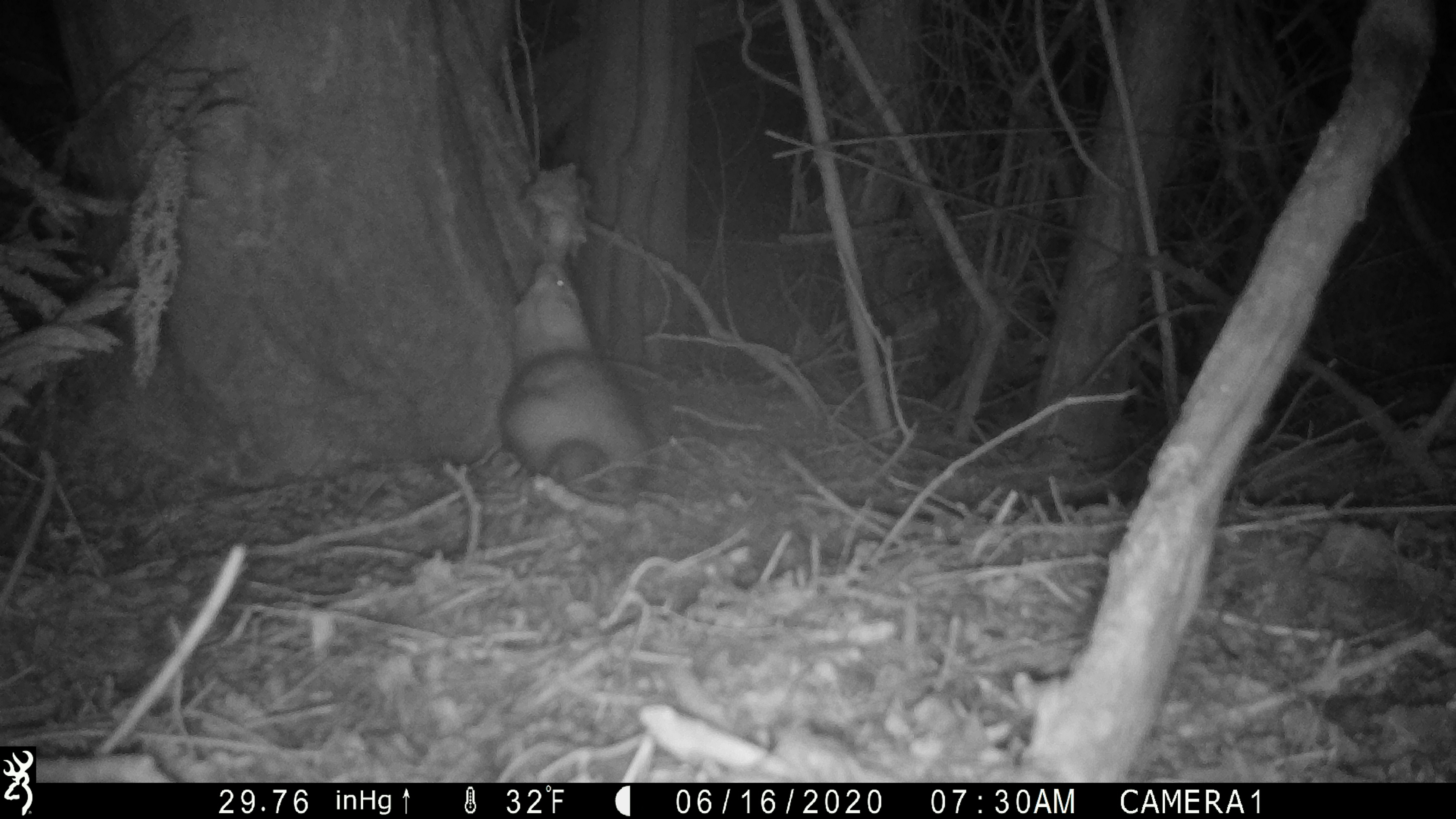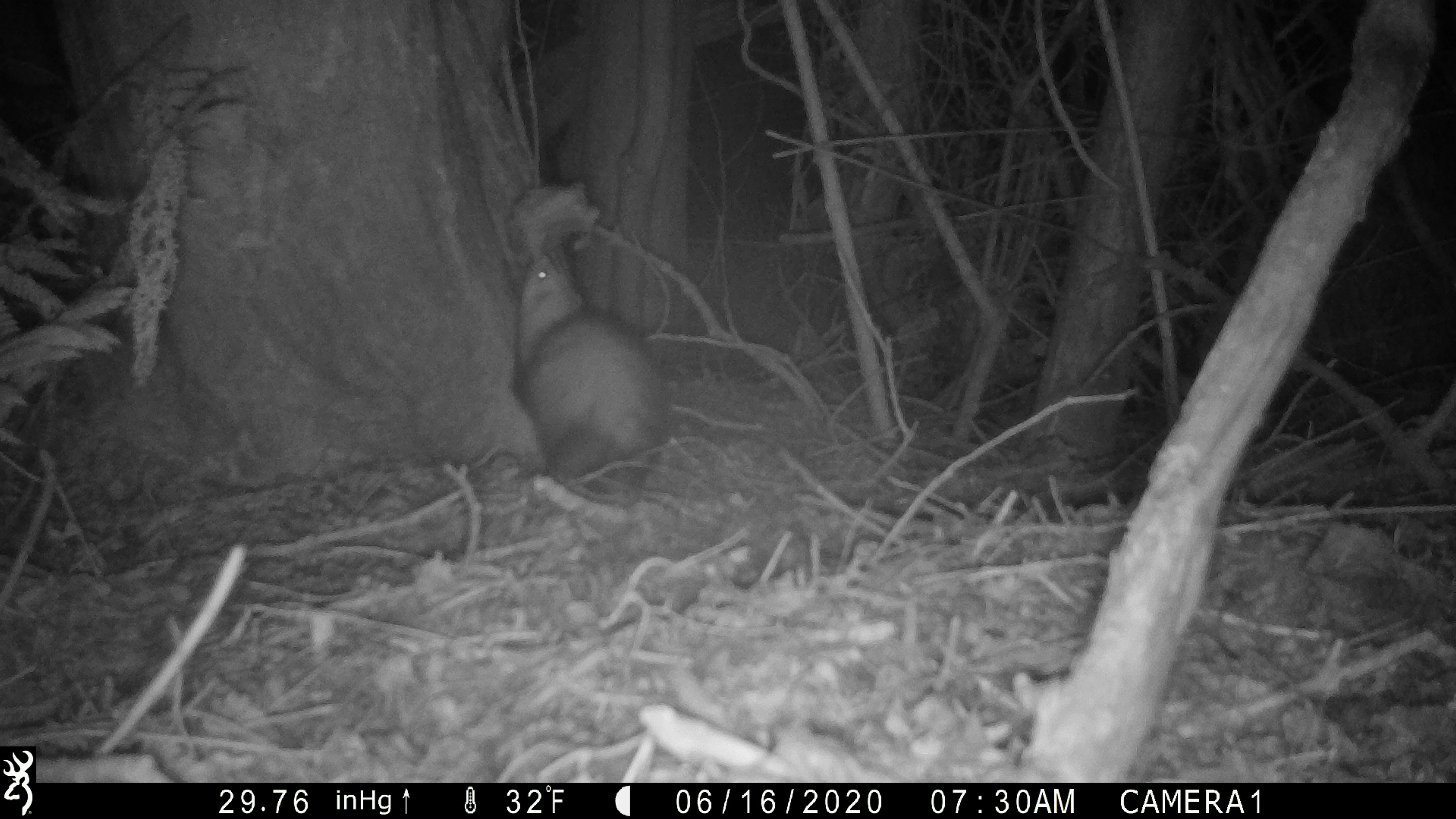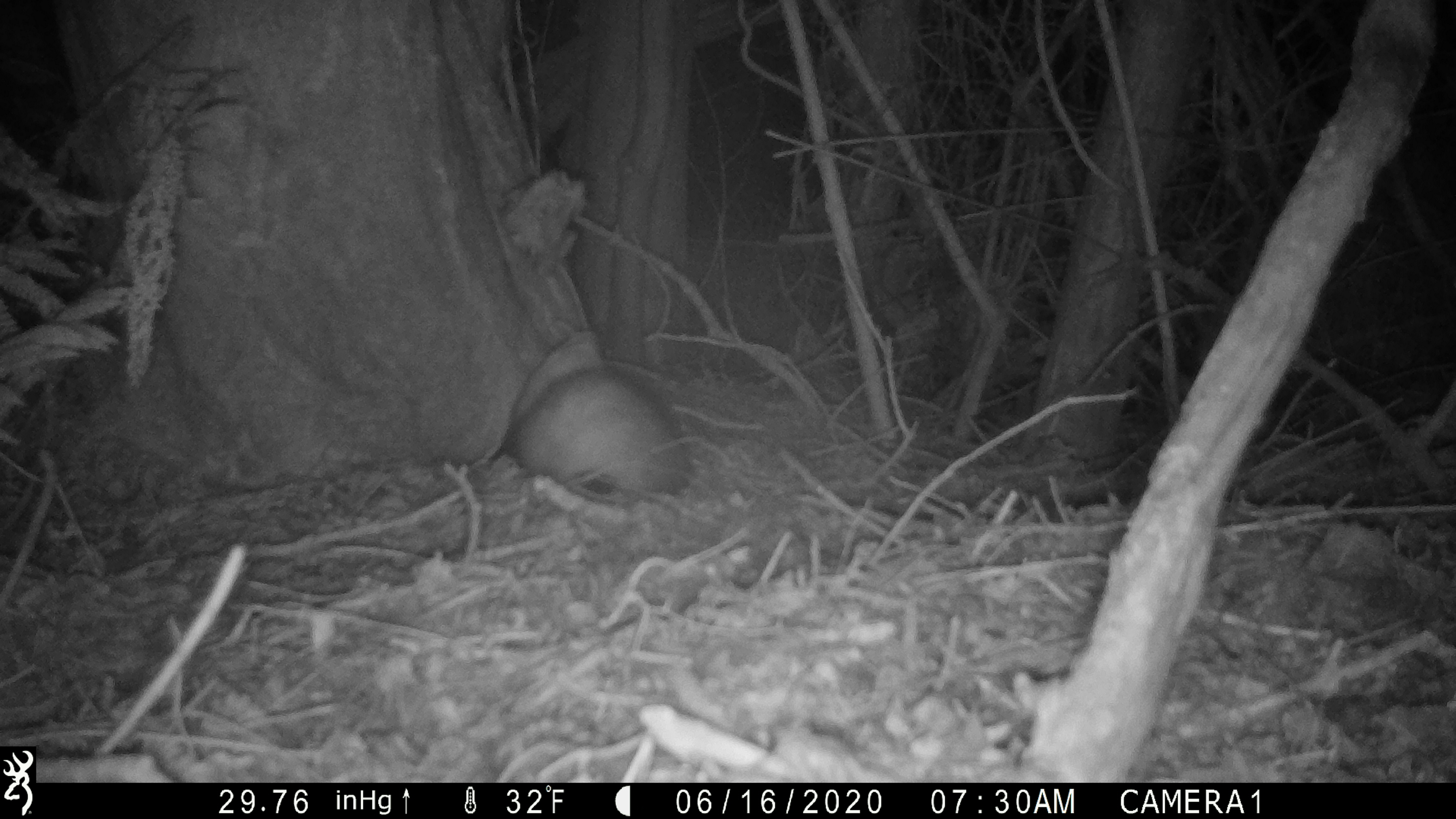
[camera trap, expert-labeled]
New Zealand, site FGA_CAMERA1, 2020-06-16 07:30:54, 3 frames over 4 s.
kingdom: Animalia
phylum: Chordata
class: Mammalia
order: Carnivora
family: Mustelidae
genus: Mustela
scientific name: Mustela furo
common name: ferret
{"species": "ferret (Mustela furo)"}